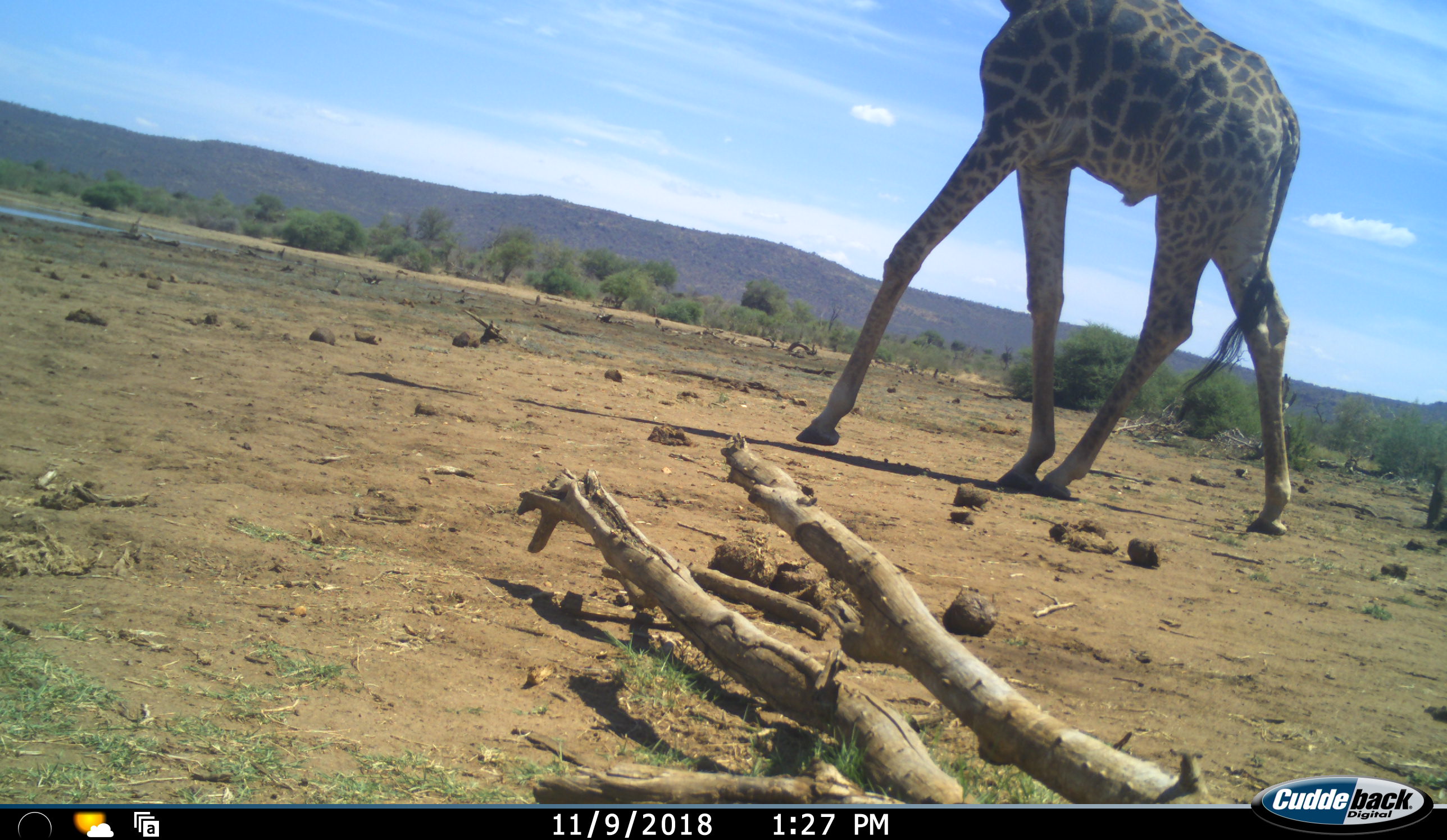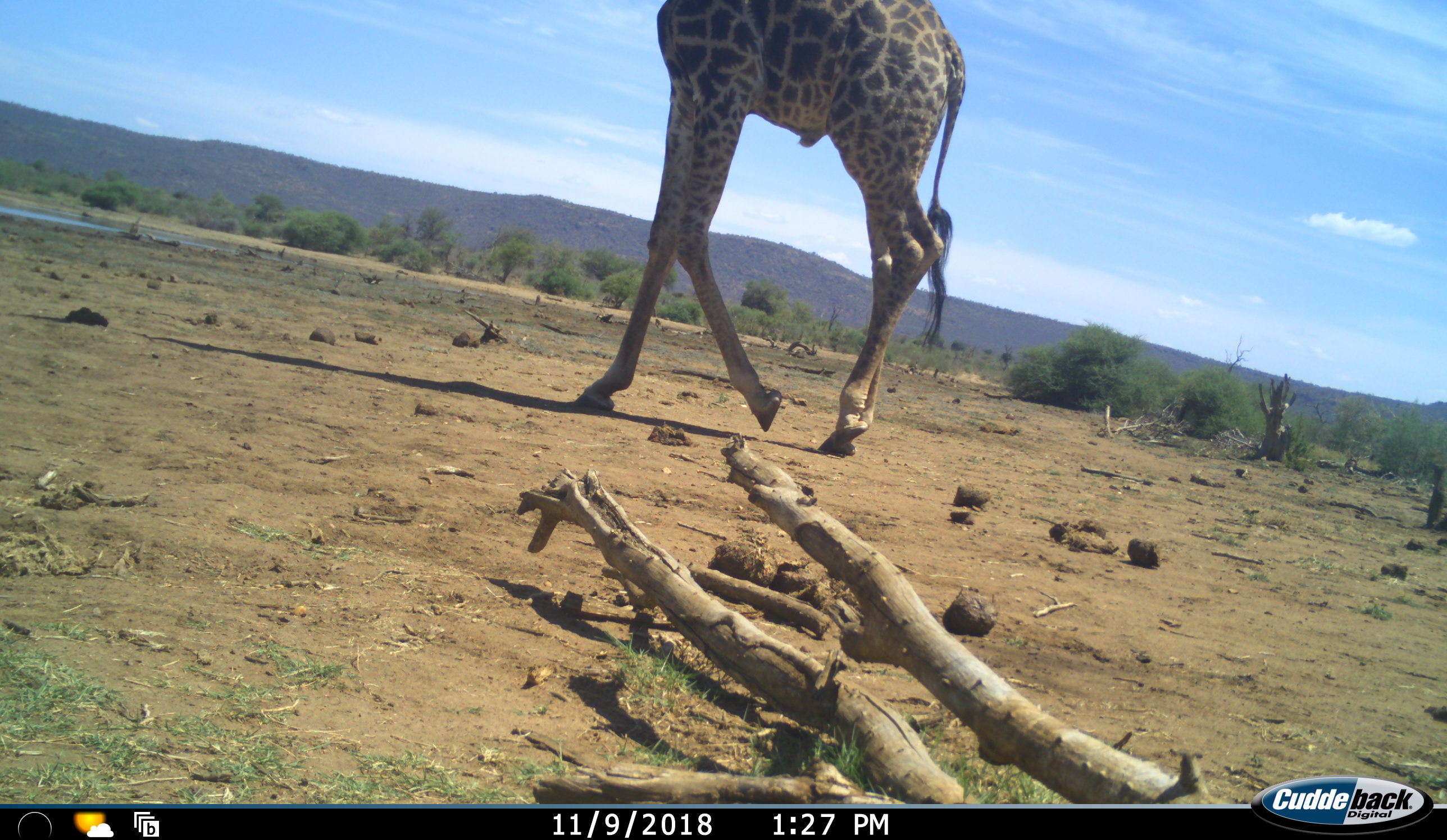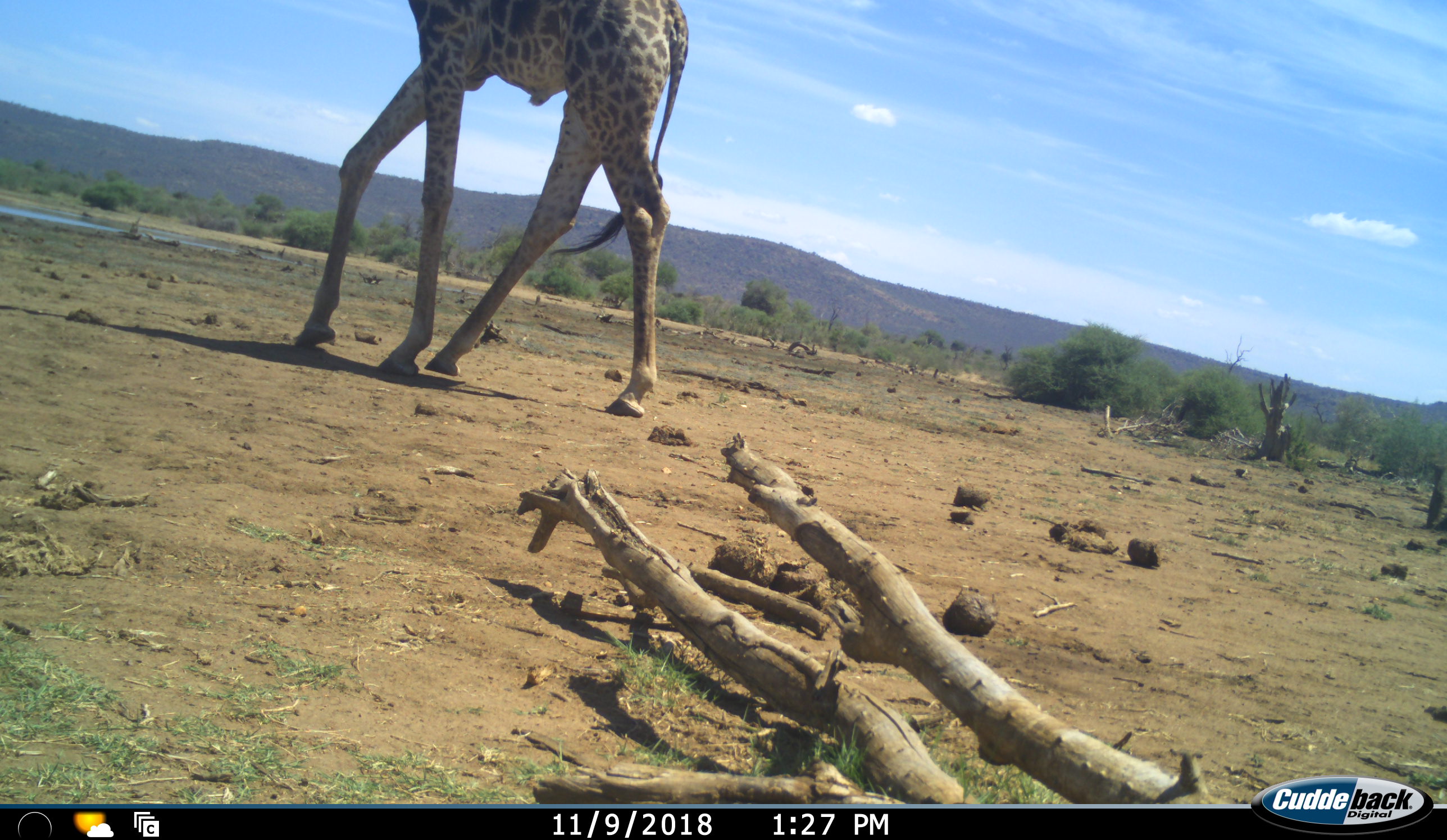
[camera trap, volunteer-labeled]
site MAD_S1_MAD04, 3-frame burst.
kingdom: Animalia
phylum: Chordata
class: Mammalia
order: Artiodactyla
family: Giraffidae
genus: Giraffa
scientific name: Giraffa camelopardalis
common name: giraffe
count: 1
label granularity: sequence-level